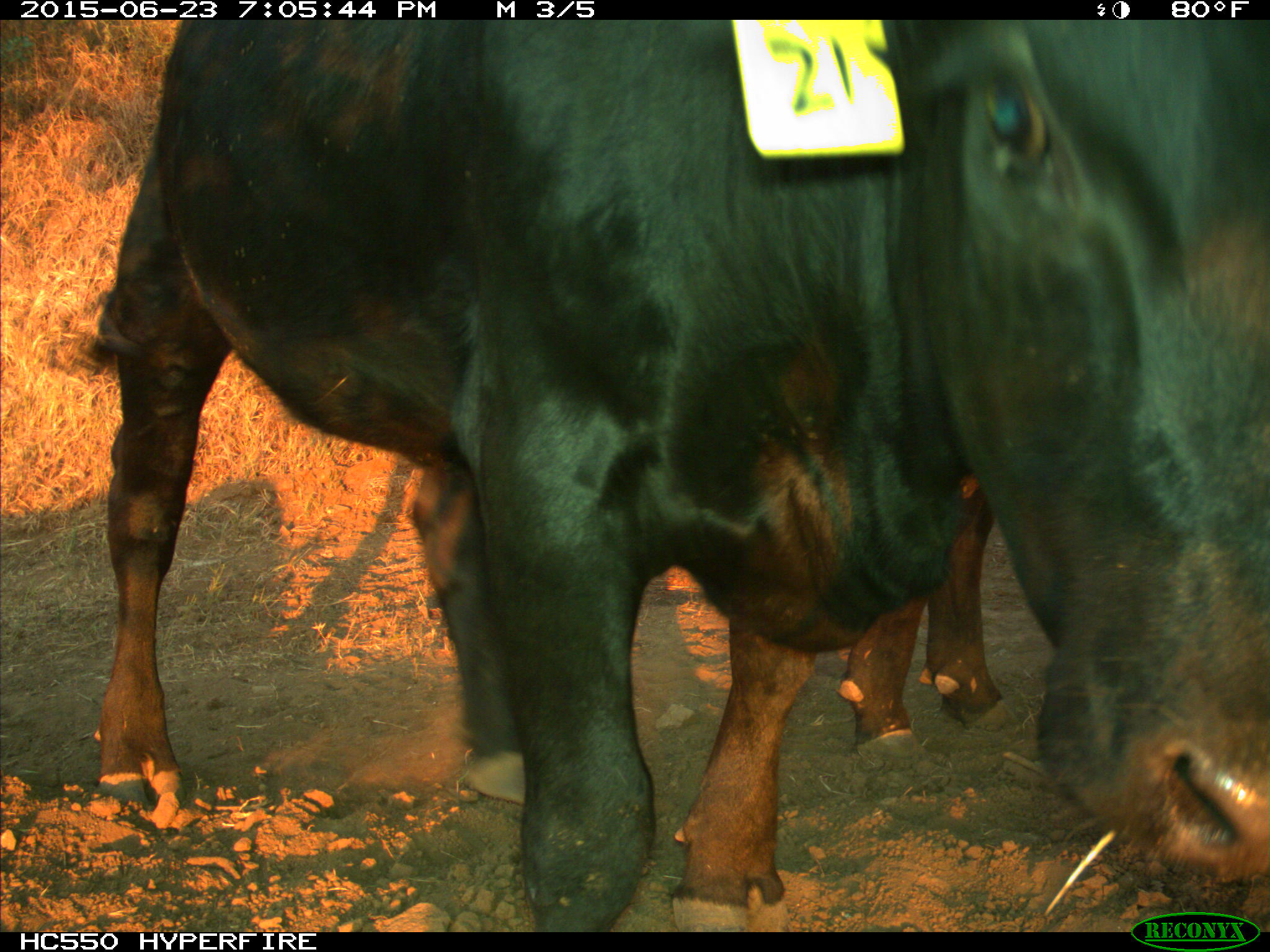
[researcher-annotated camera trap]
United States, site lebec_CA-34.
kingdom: Animalia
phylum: Chordata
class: Mammalia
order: Artiodactyla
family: Bovidae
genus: Bos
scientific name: Bos taurus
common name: domestic cow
Bos taurus (domestic cow).